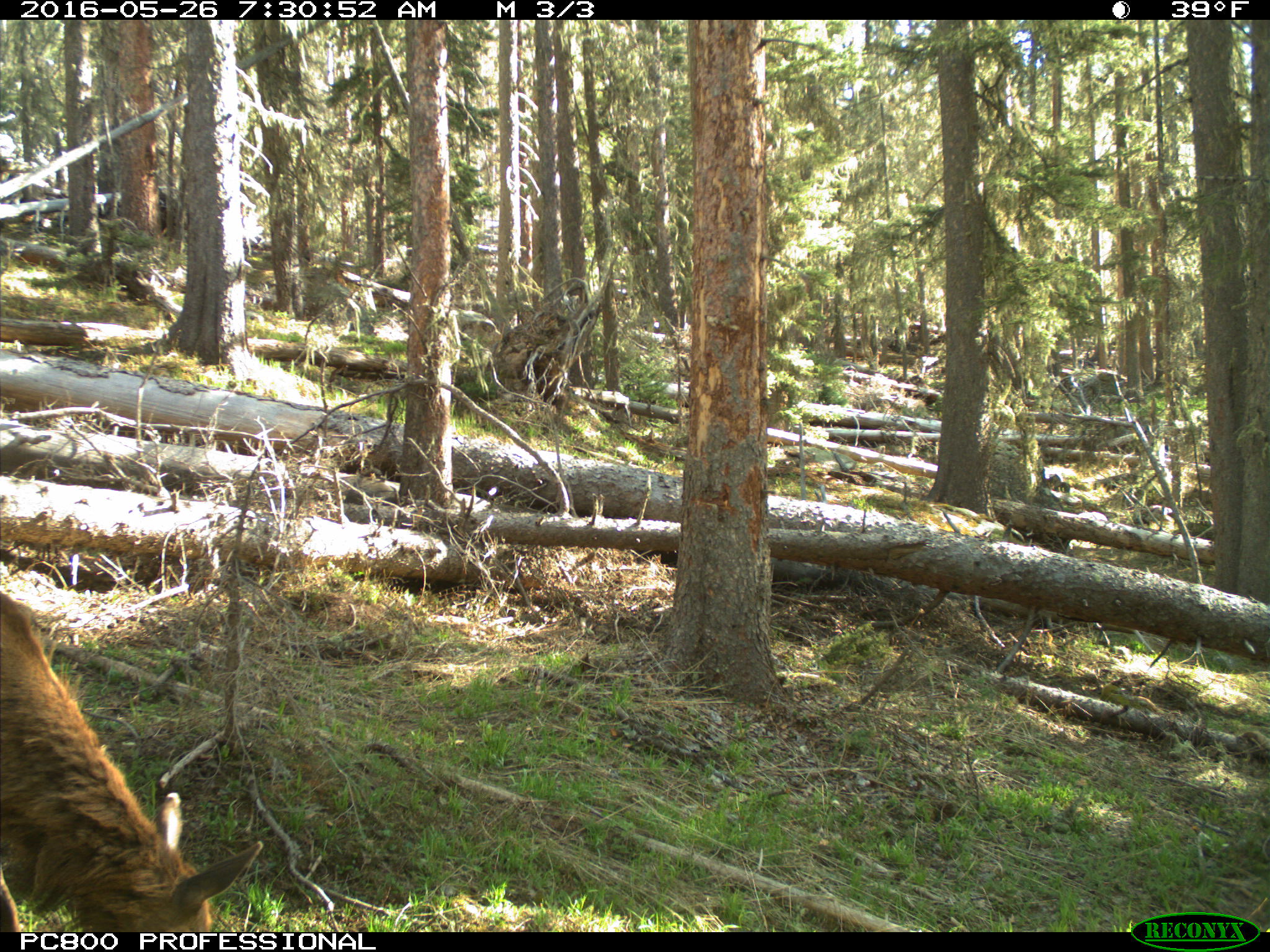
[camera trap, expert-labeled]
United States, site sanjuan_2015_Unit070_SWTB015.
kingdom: Animalia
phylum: Chordata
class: Mammalia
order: Artiodactyla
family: Cervidae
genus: Cervus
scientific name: Cervus elaphus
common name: red deer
Cervus elaphus (red deer).